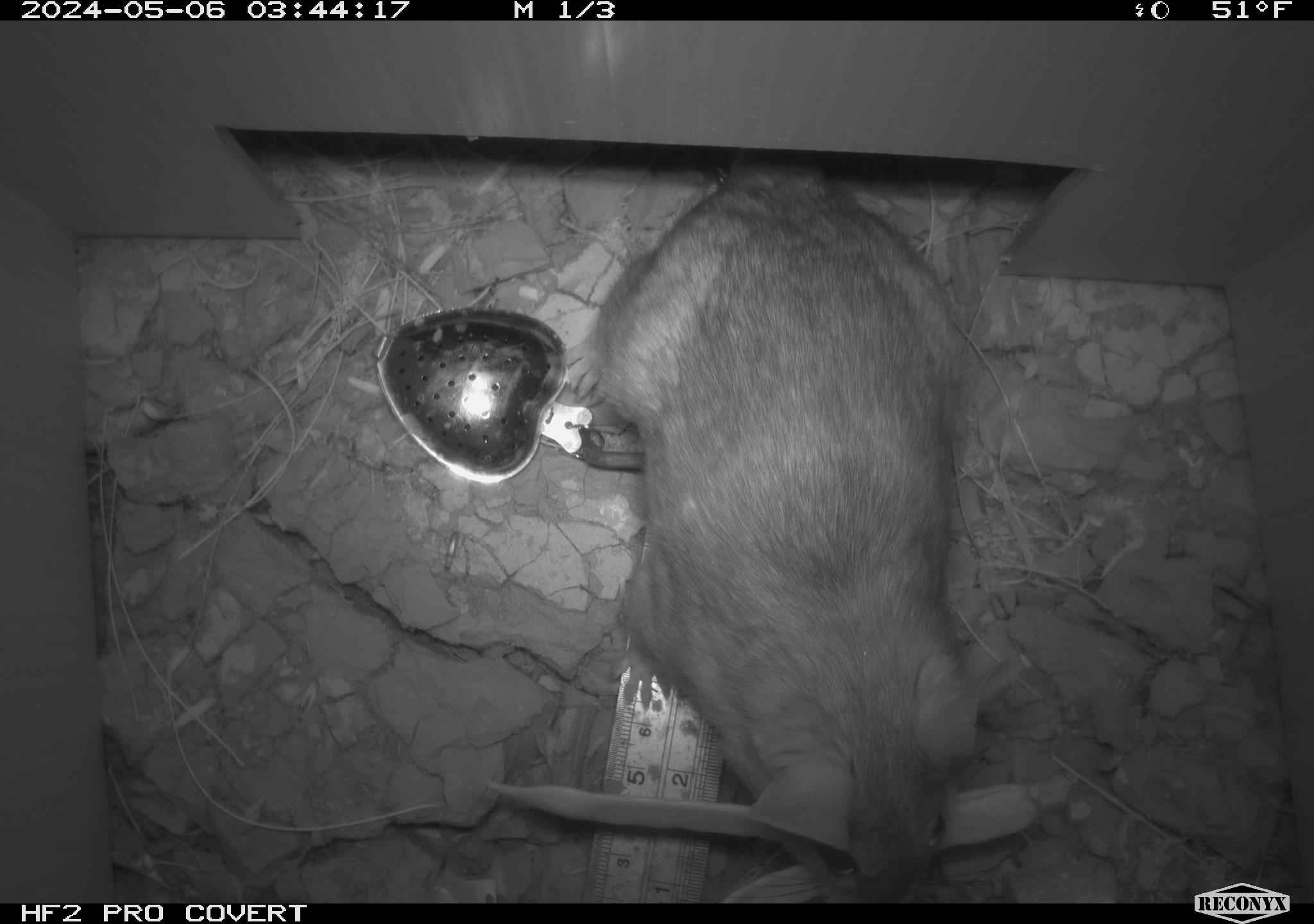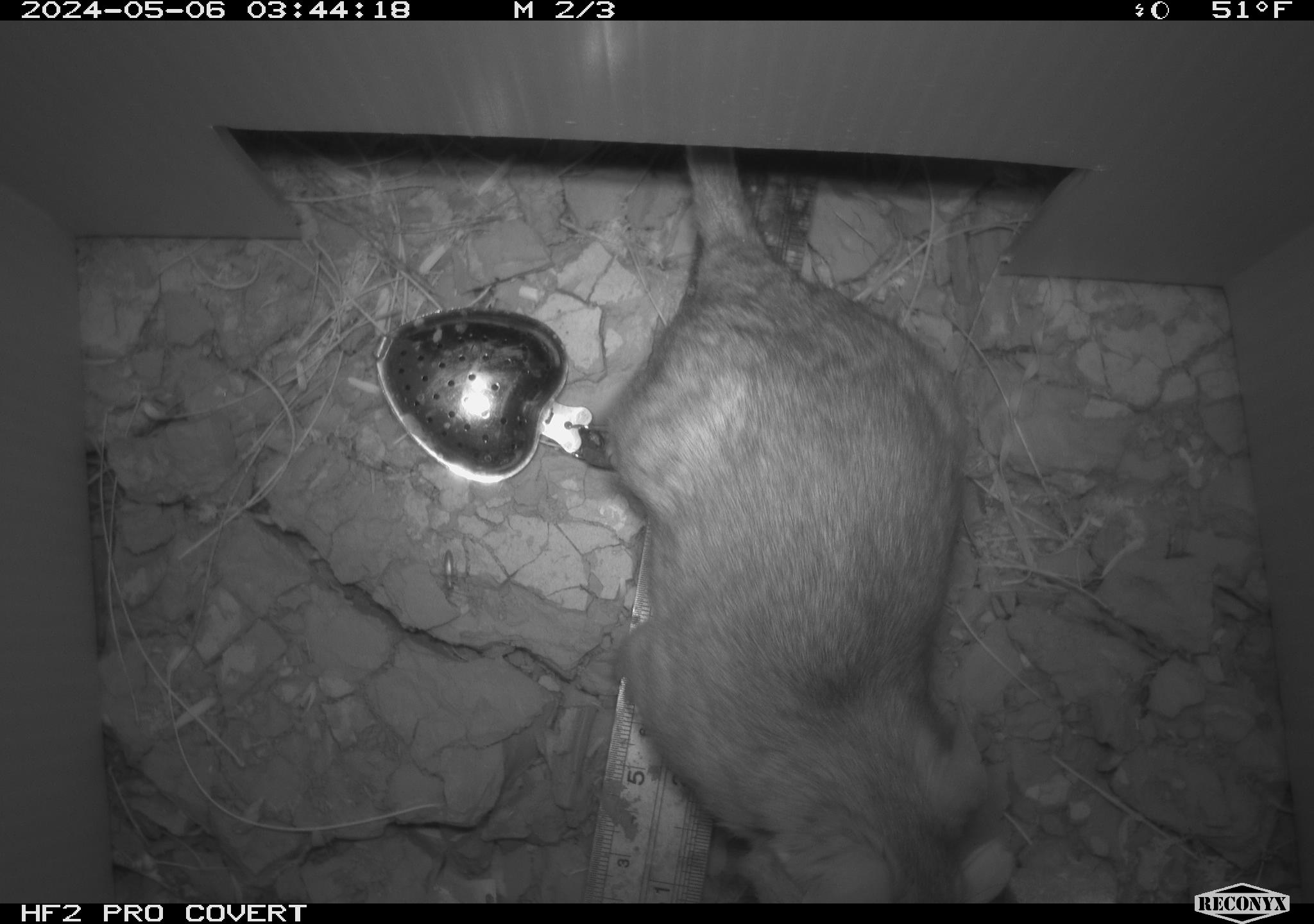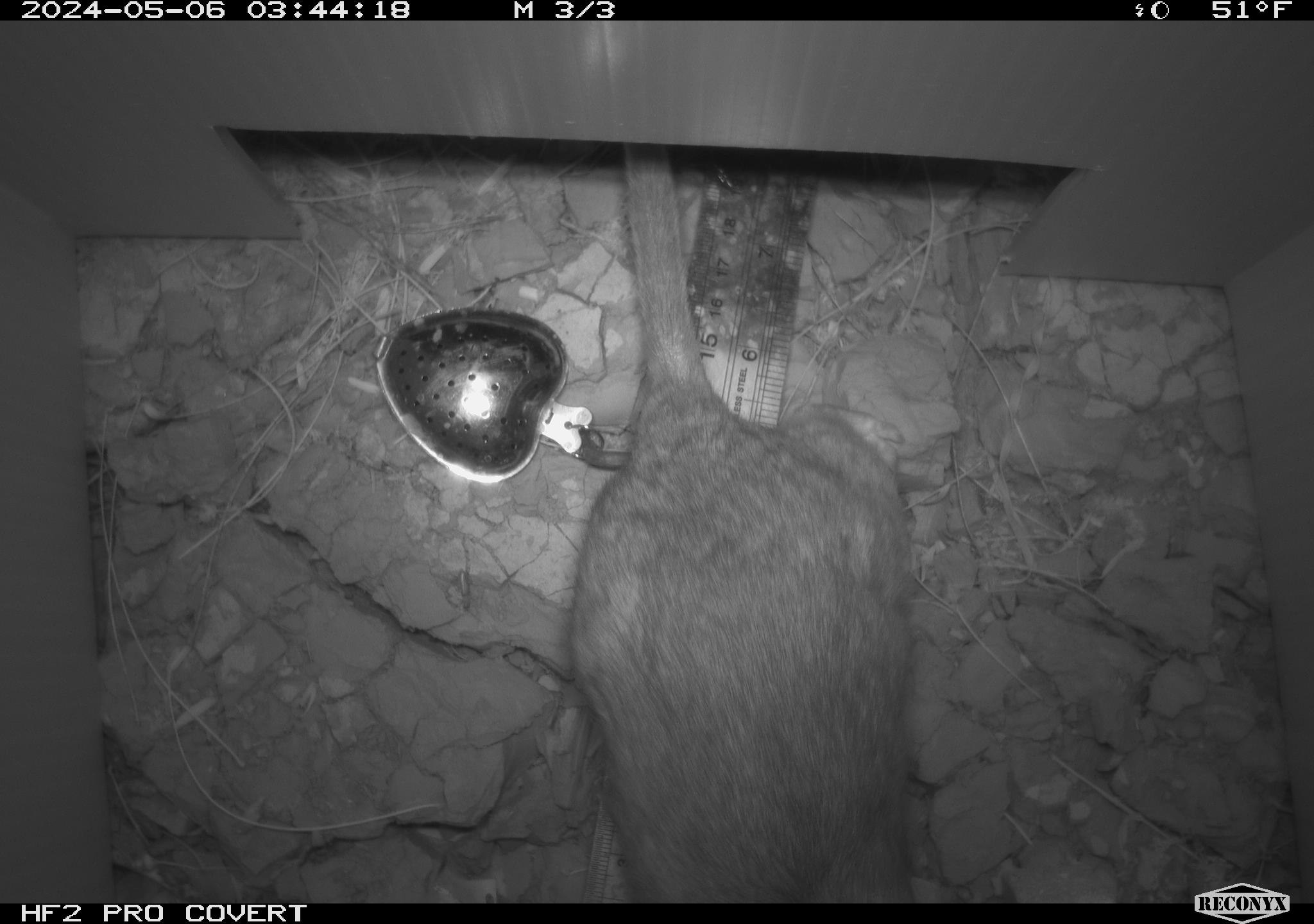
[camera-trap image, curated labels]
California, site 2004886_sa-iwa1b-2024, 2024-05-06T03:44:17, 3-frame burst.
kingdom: Animalia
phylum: Chordata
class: Mammalia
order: Rodentia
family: Cricetidae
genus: Neotoma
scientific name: Neotoma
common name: pack rat or woodrat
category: neotoma species